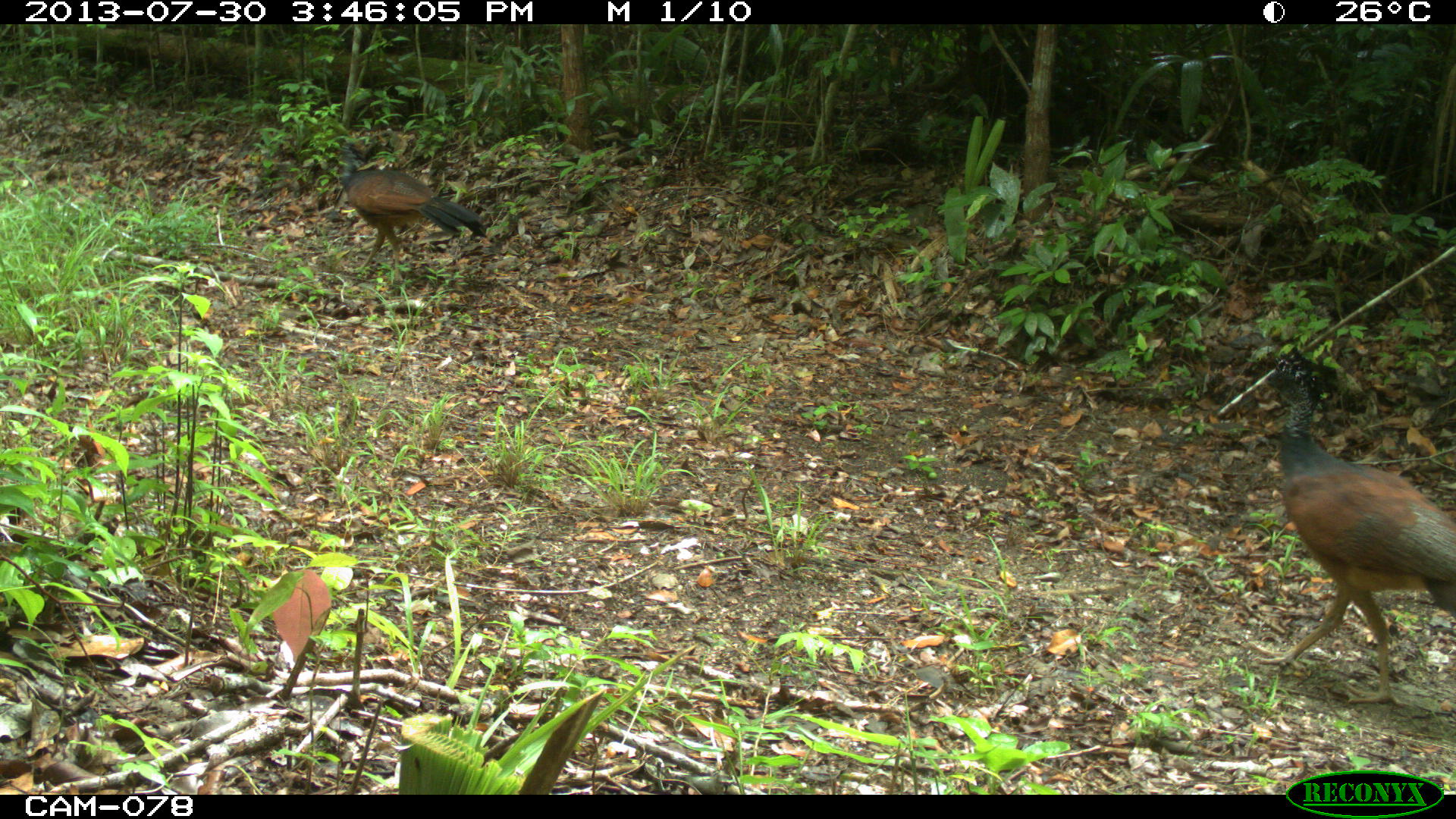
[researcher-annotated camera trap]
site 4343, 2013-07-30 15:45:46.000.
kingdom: Animalia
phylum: Chordata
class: Aves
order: Galliformes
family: Cracidae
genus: Crax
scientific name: Crax rubra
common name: great curassow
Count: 2.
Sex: female.